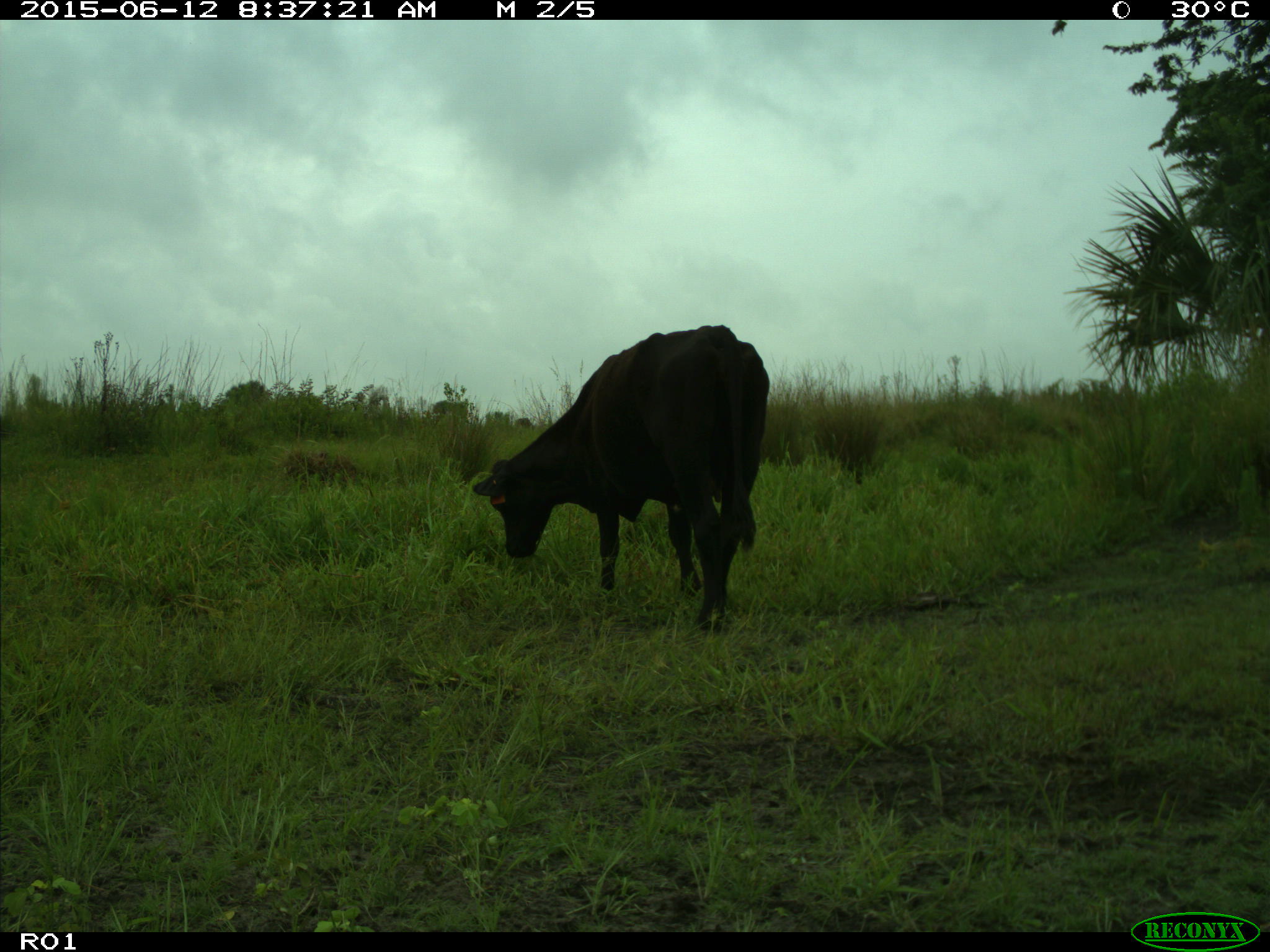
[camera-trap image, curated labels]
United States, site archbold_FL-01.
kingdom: Animalia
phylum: Chordata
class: Mammalia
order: Artiodactyla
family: Bovidae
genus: Bos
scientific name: Bos taurus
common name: domestic cow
Bos taurus (domestic cow).